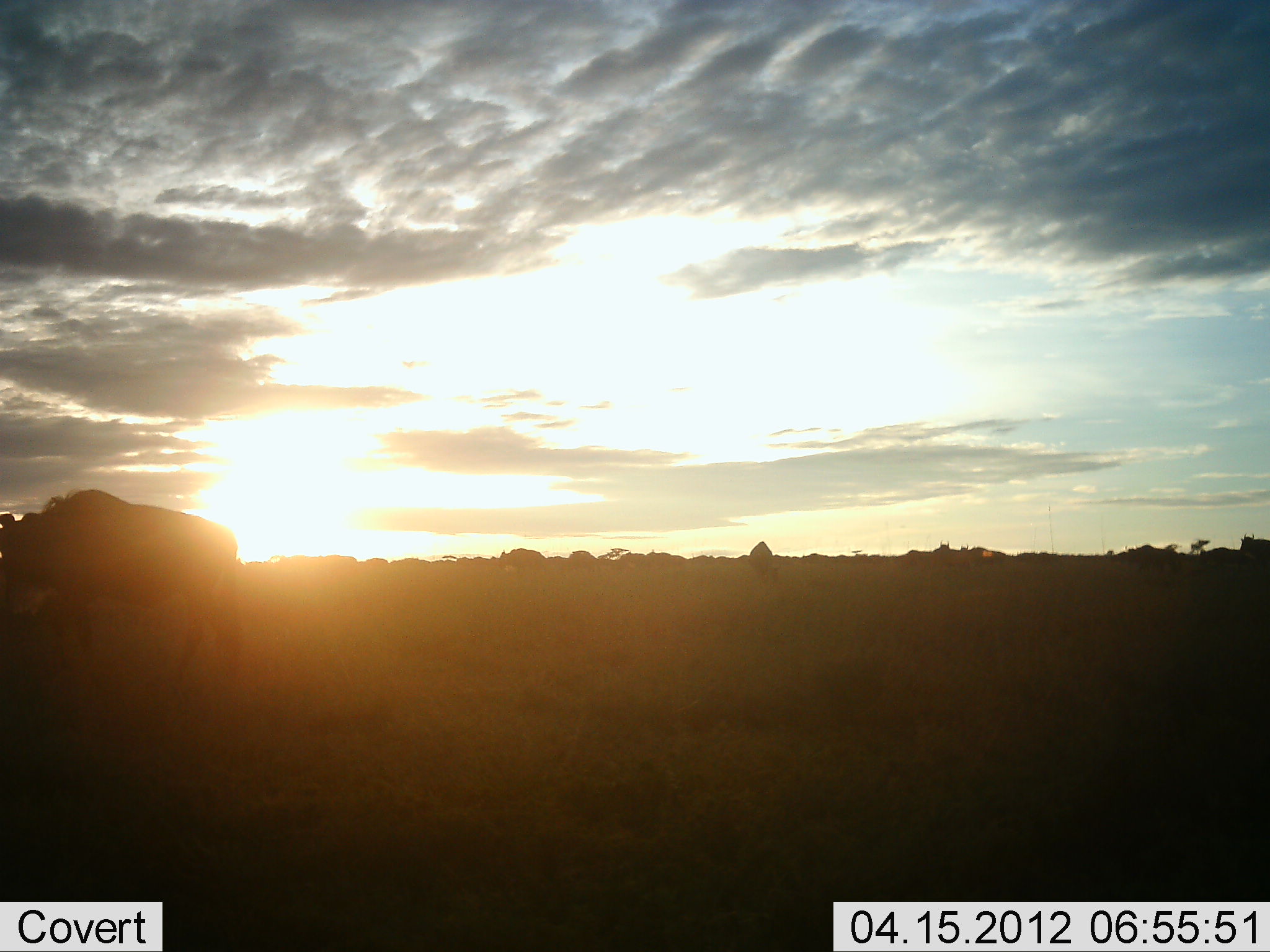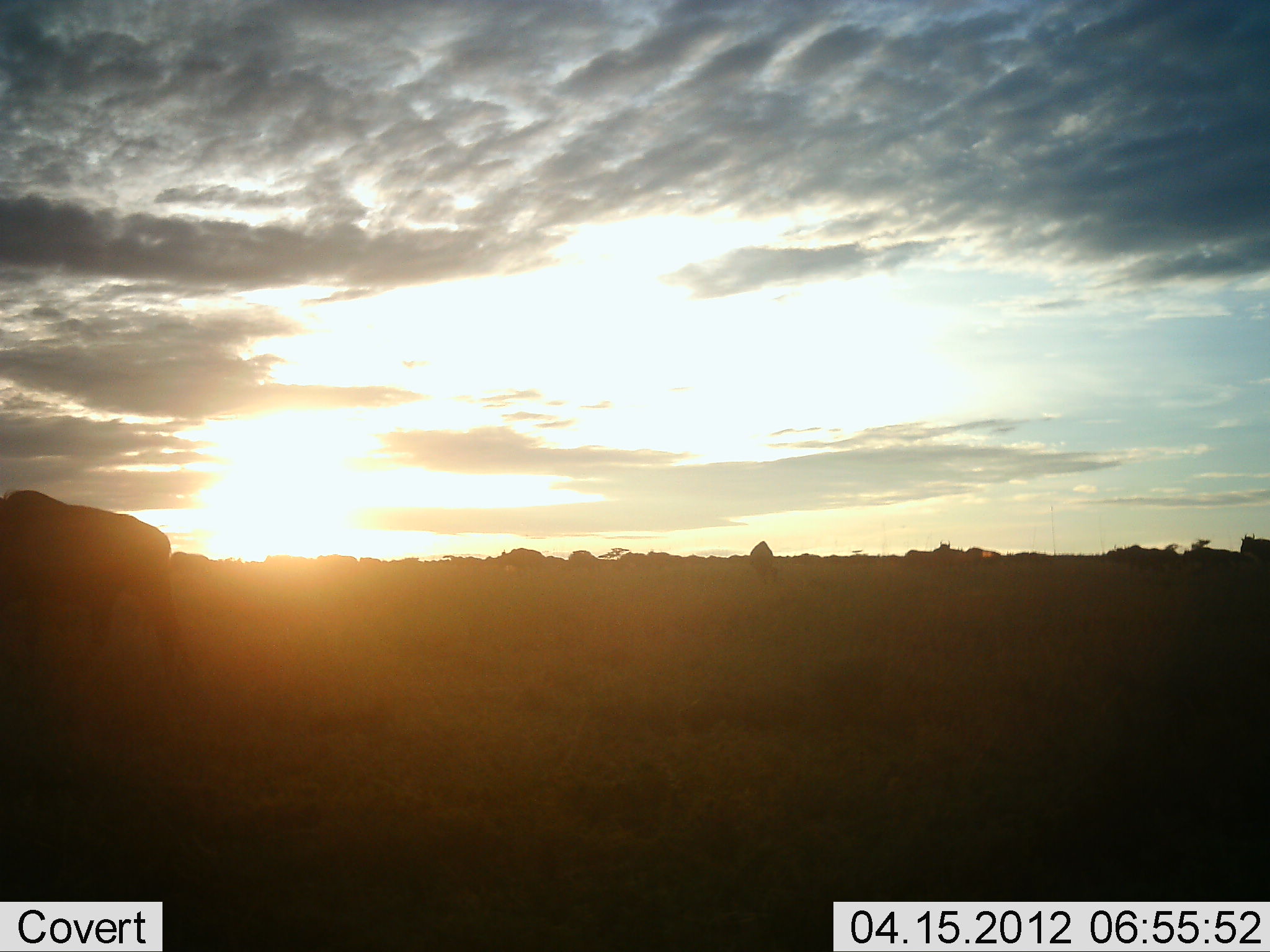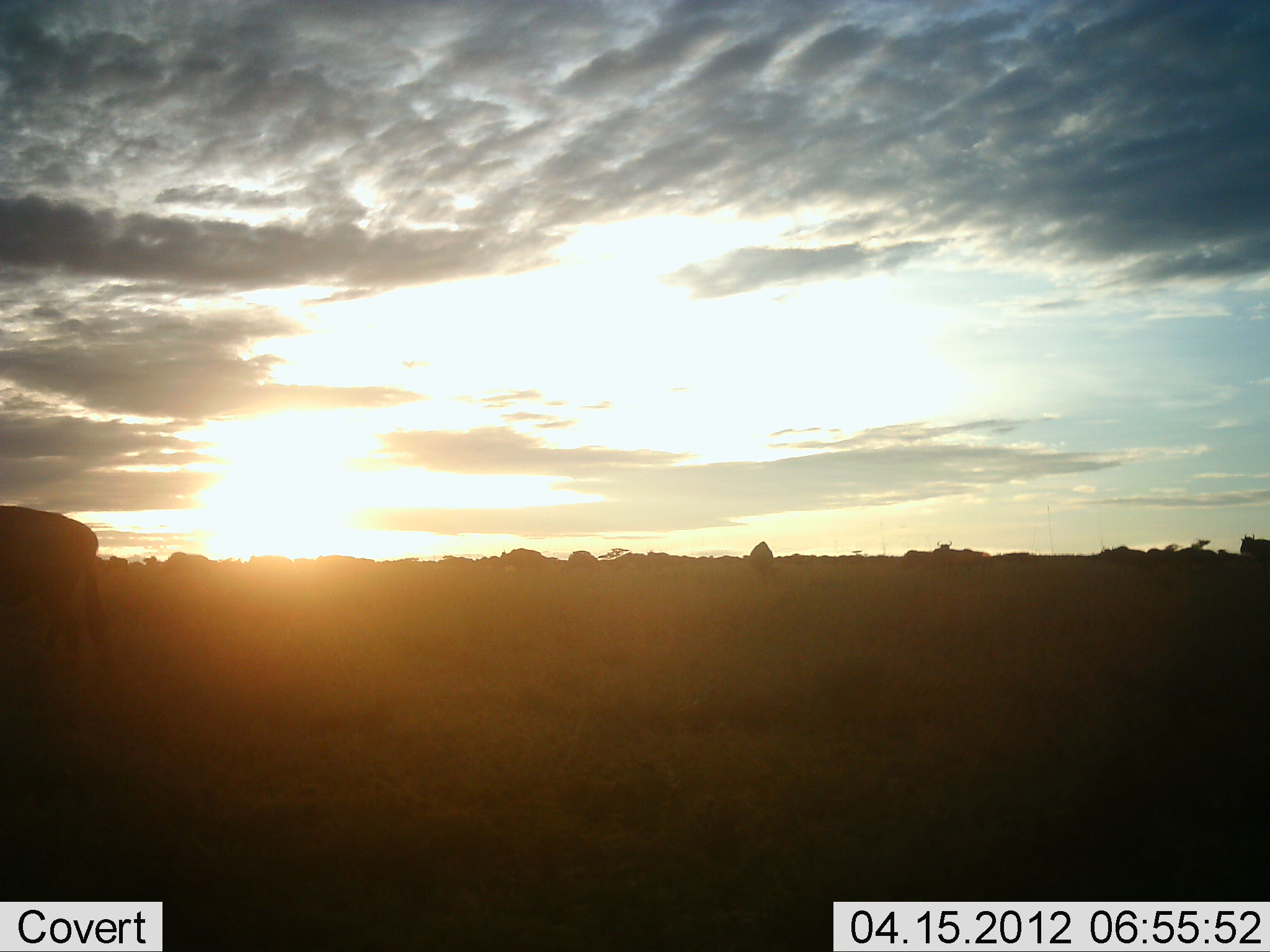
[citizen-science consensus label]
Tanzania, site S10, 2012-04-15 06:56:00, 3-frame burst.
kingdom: Animalia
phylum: Chordata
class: Mammalia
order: Artiodactyla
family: Bovidae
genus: Connochaetes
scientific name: Connochaetes taurinus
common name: blue wildebeest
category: wildebeest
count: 11-50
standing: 27%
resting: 0%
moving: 93%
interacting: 0%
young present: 0%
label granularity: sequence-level